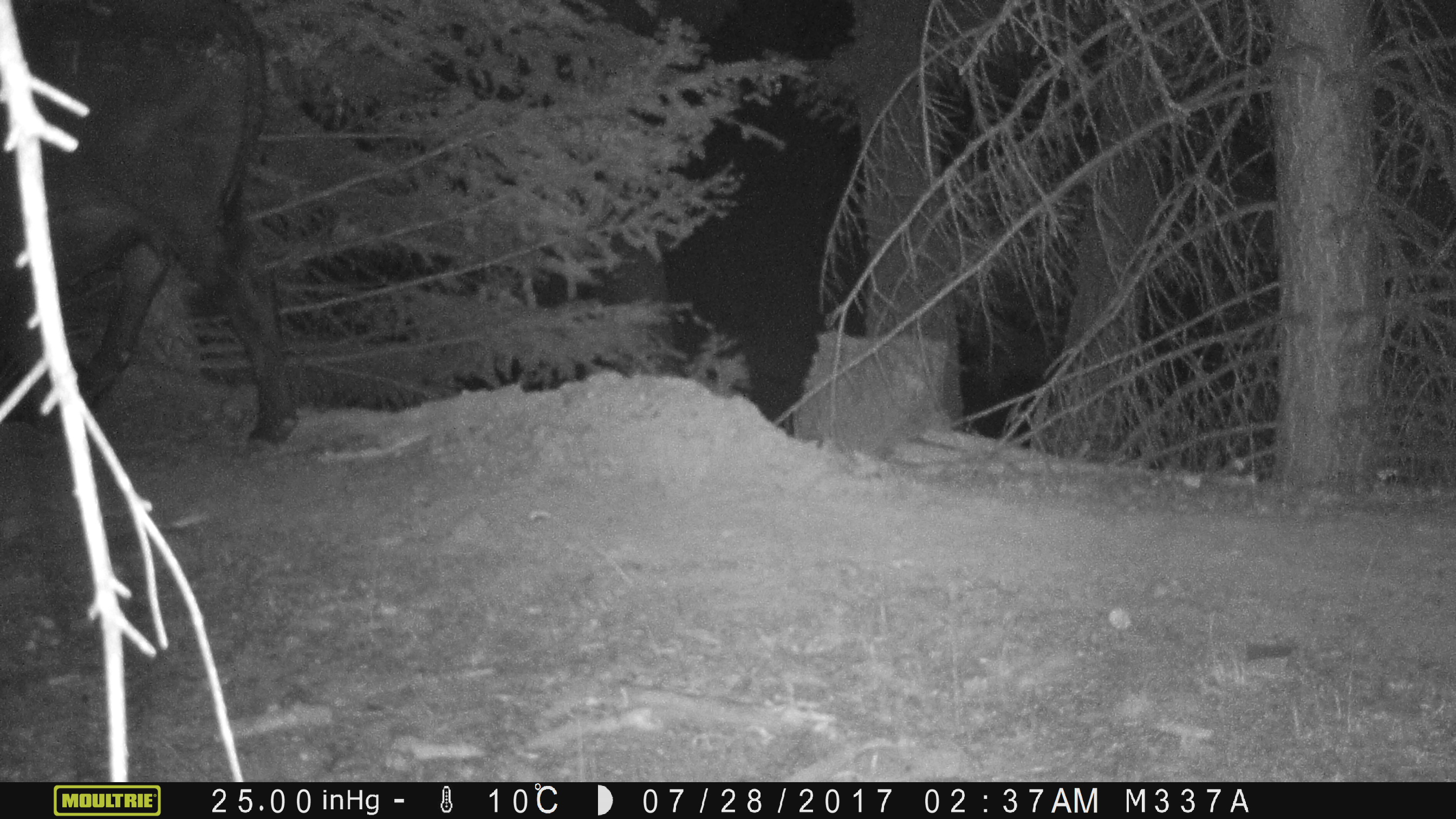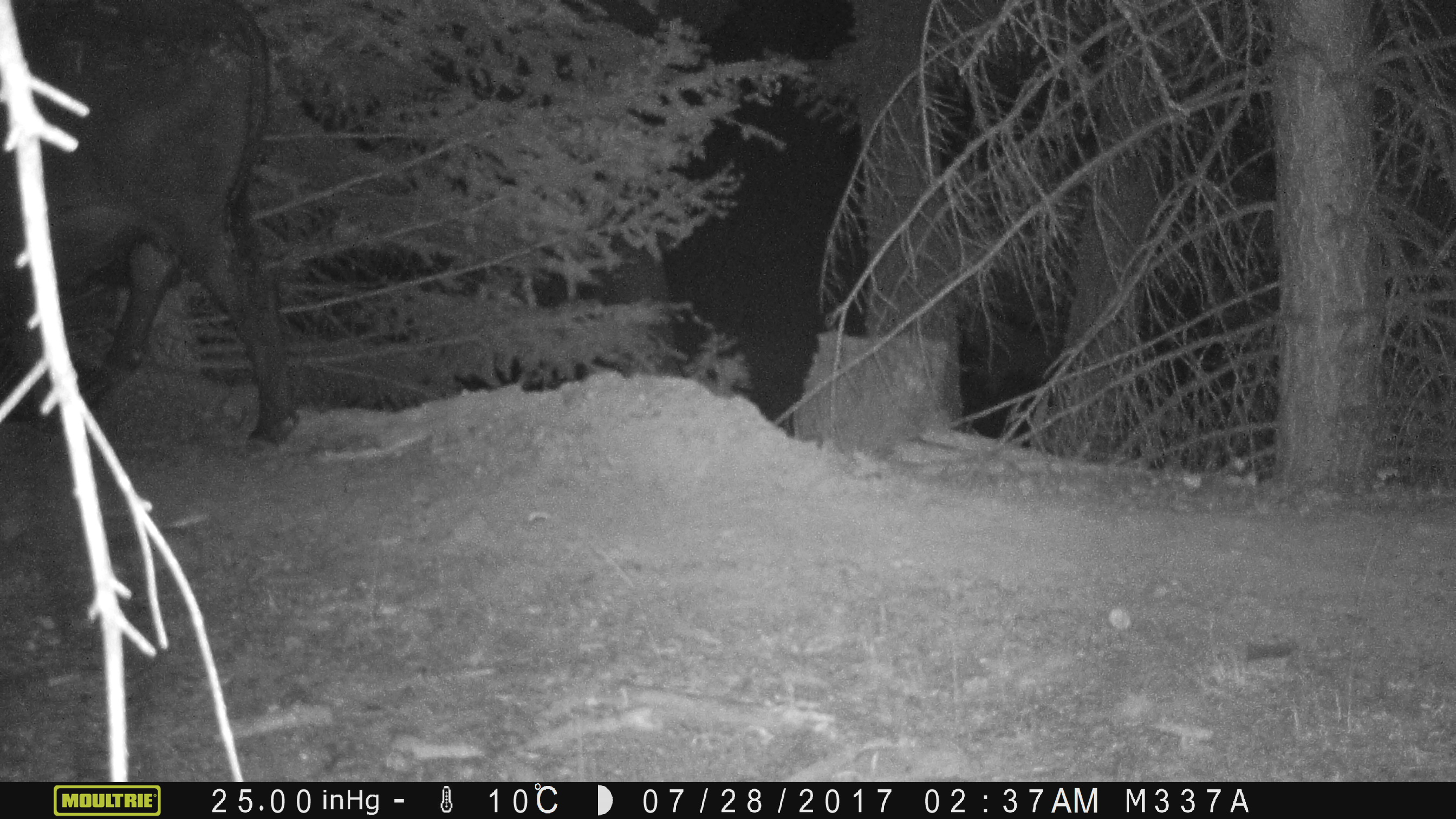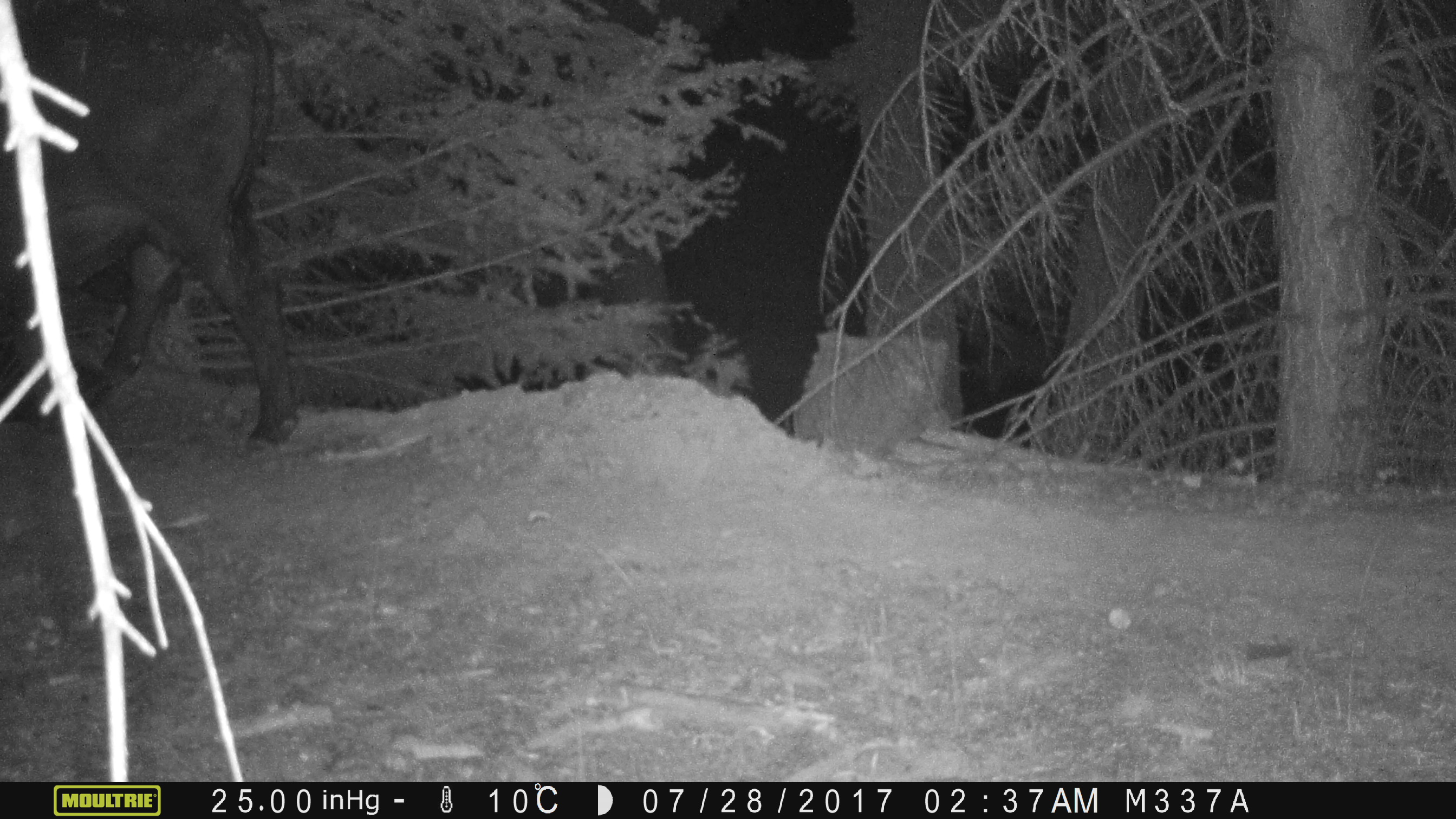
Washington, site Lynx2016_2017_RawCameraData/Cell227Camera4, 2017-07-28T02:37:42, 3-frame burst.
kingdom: Animalia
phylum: Chordata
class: Mammalia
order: Artiodactyla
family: Bovidae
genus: Bos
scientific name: Bos taurus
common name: domestic cattle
Domestic cattle (Bos taurus). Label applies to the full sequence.